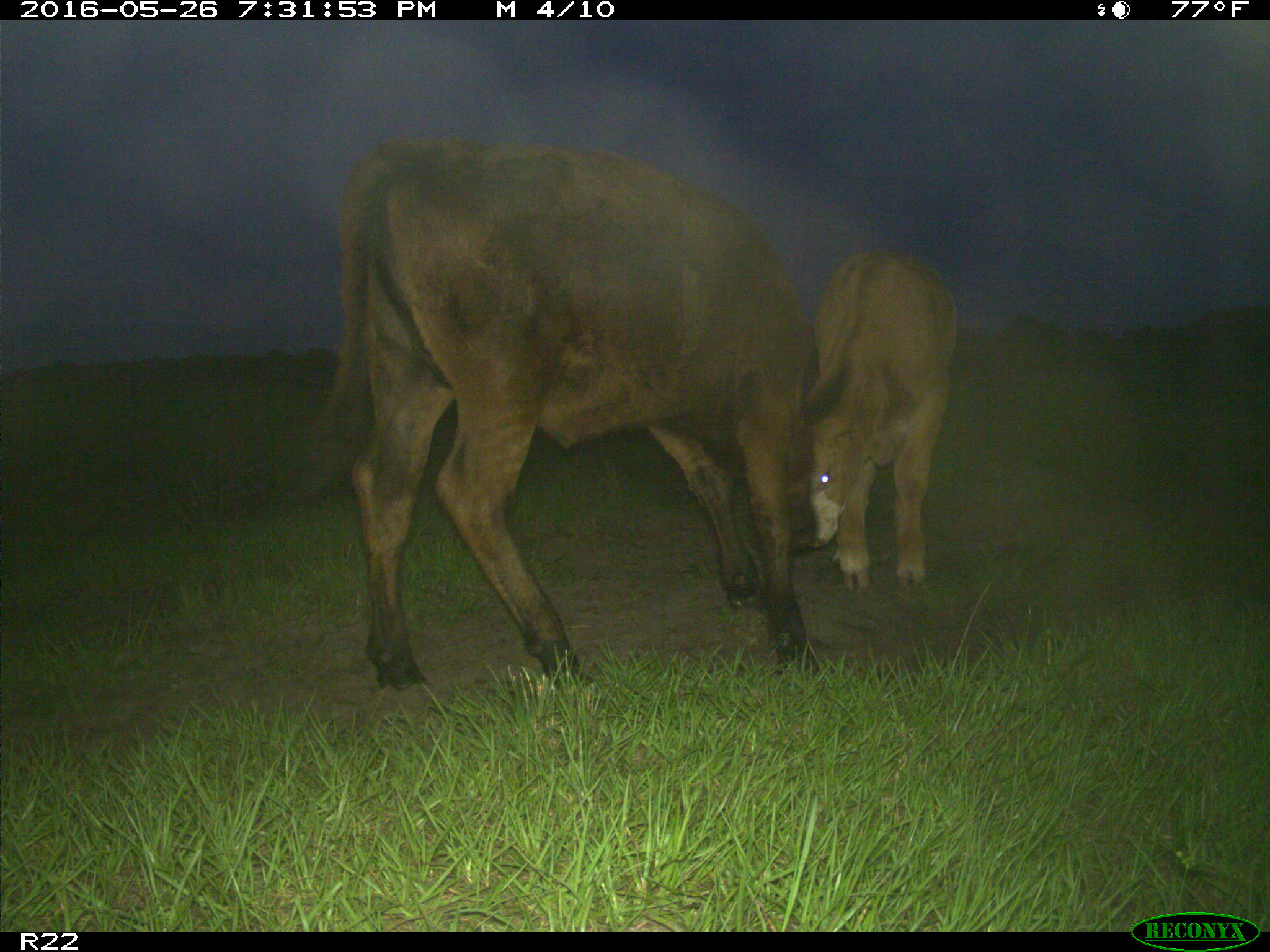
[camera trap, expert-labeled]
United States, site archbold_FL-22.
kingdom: Animalia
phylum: Chordata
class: Mammalia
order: Artiodactyla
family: Bovidae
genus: Bos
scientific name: Bos taurus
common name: domestic cow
Bos taurus (domestic cow).